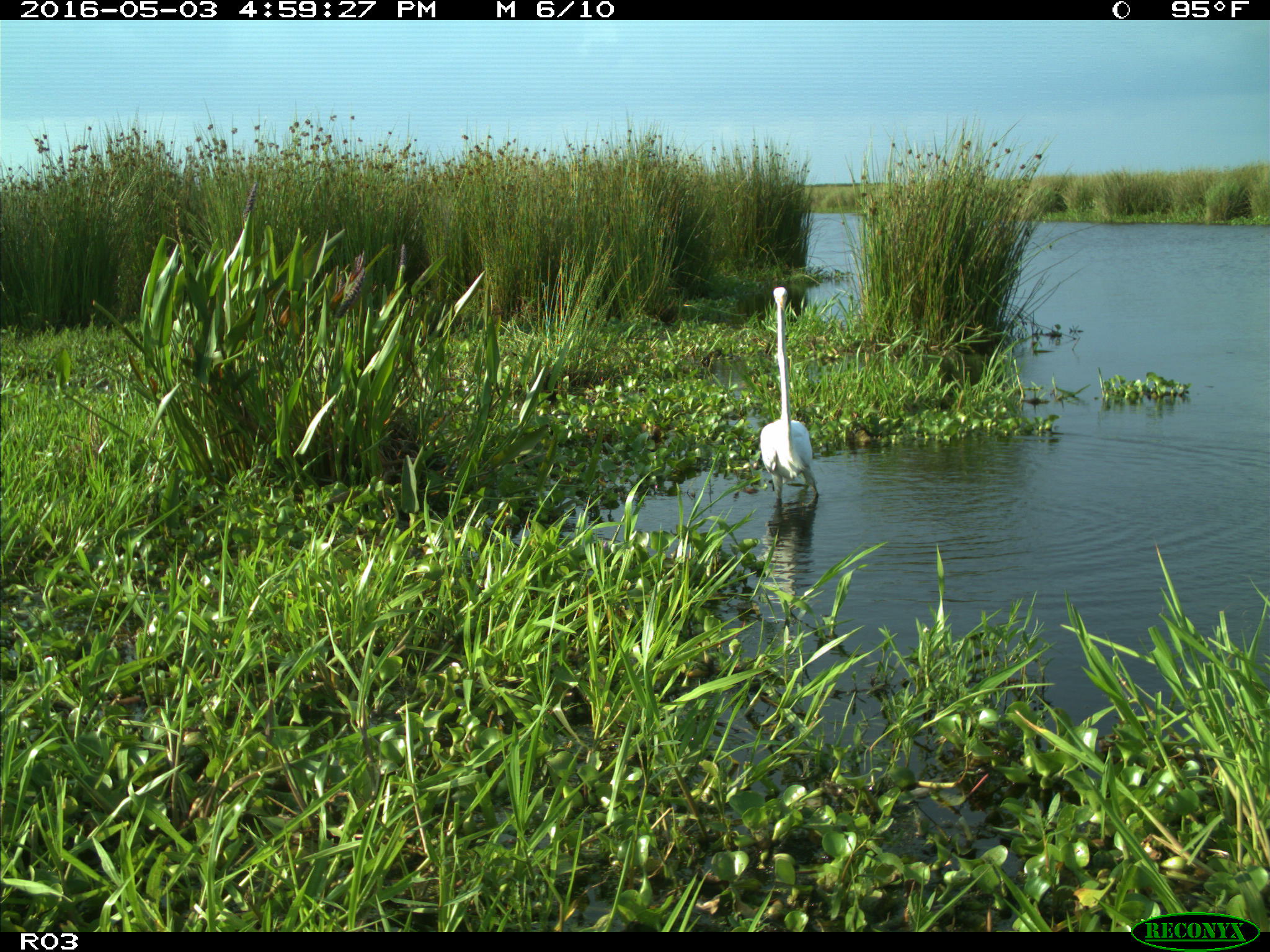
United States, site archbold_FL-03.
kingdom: Animalia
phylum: Chordata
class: Aves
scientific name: Aves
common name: birds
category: unidentified bird